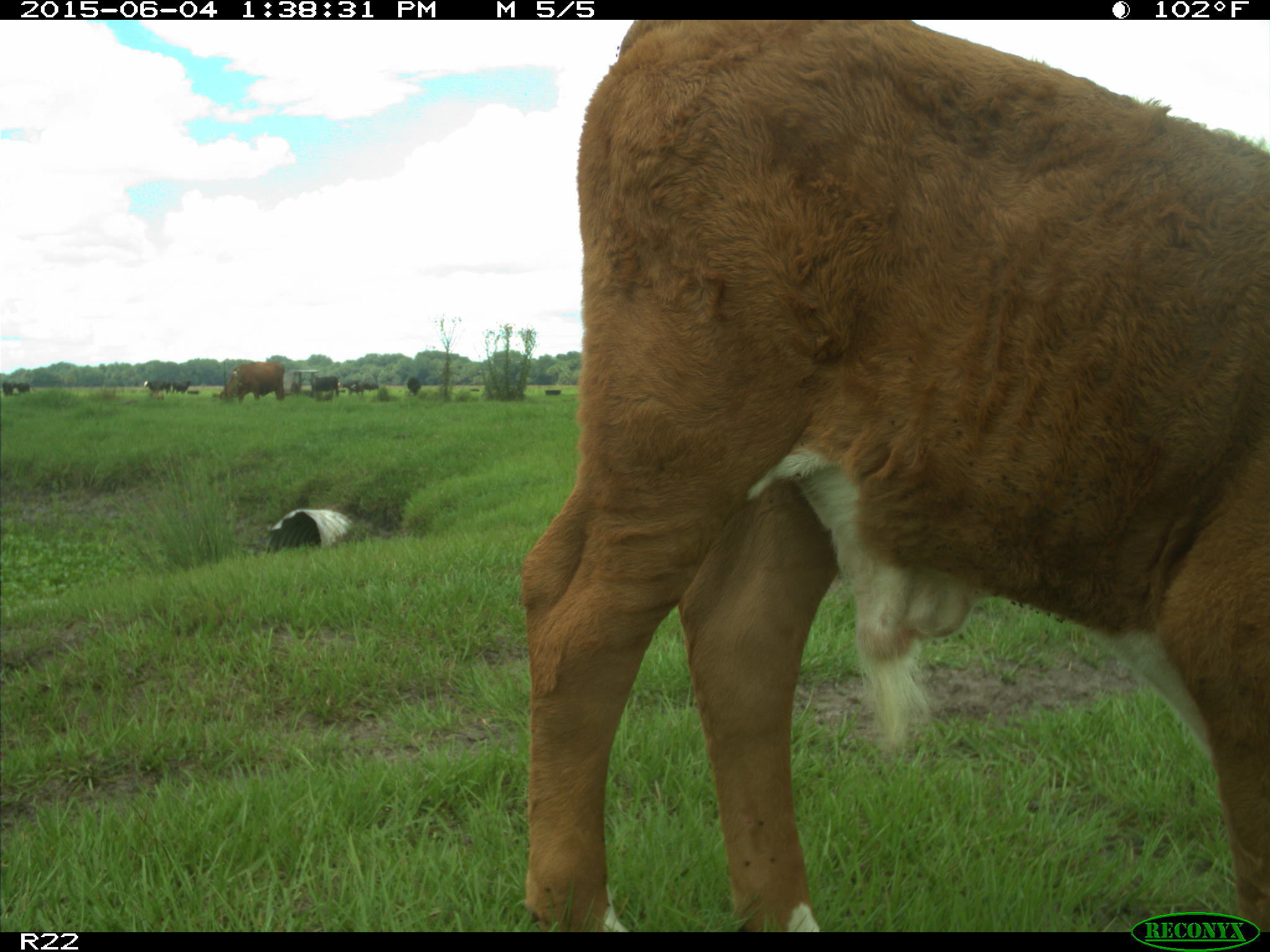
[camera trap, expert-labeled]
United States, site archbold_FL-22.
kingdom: Animalia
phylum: Chordata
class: Mammalia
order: Artiodactyla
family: Bovidae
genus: Bos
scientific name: Bos taurus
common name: domestic cow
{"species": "Bos taurus (domestic cow)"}